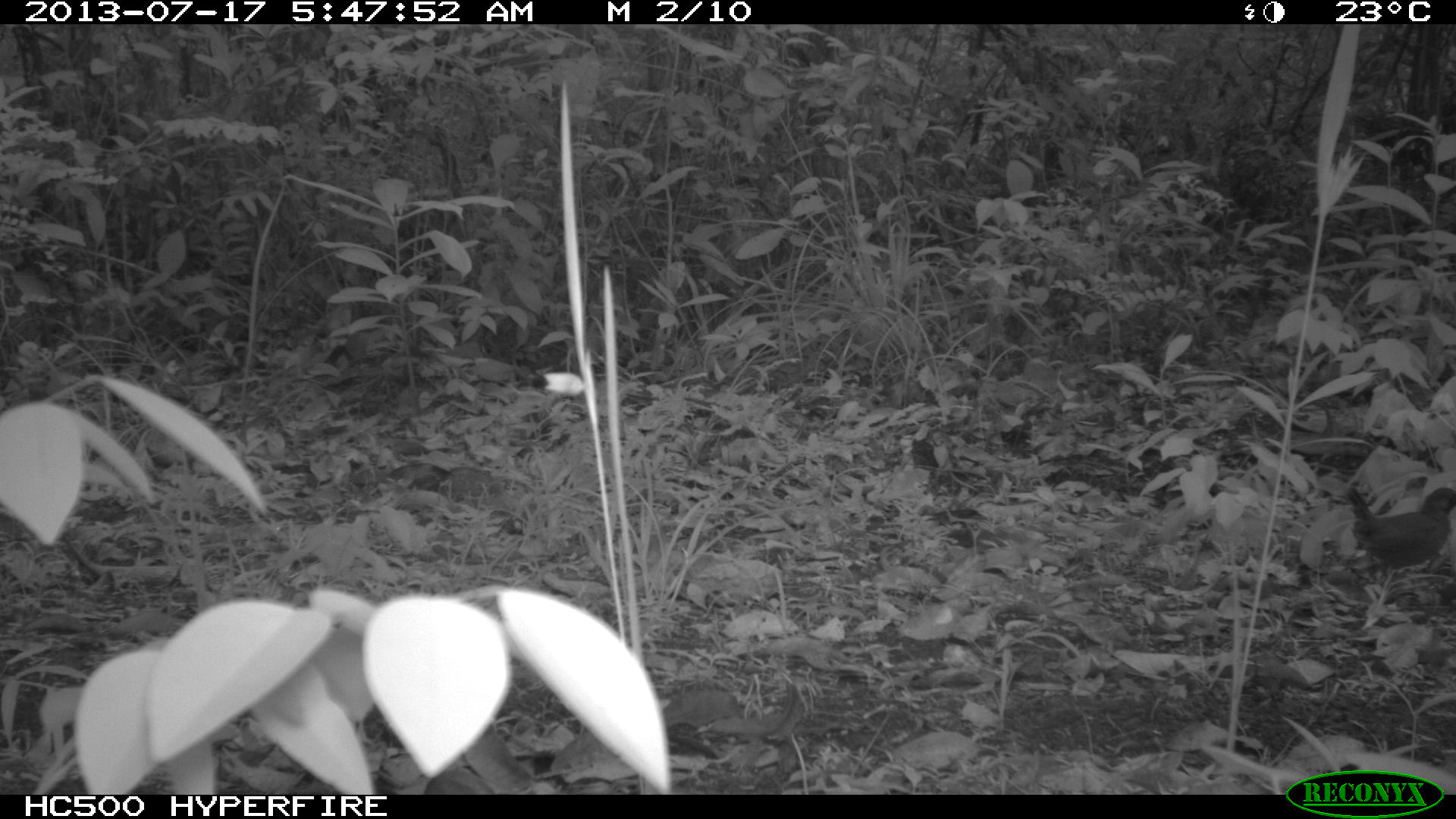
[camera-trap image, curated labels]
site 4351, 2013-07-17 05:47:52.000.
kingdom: Animalia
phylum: Chordata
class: Aves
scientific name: Aves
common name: bird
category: ave desconocida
Ave desconocida (bird) (Aves), count 1.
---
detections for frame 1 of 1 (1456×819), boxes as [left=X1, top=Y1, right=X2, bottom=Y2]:
ave desconocida: [left=1344, top=485, right=1456, bottom=585]